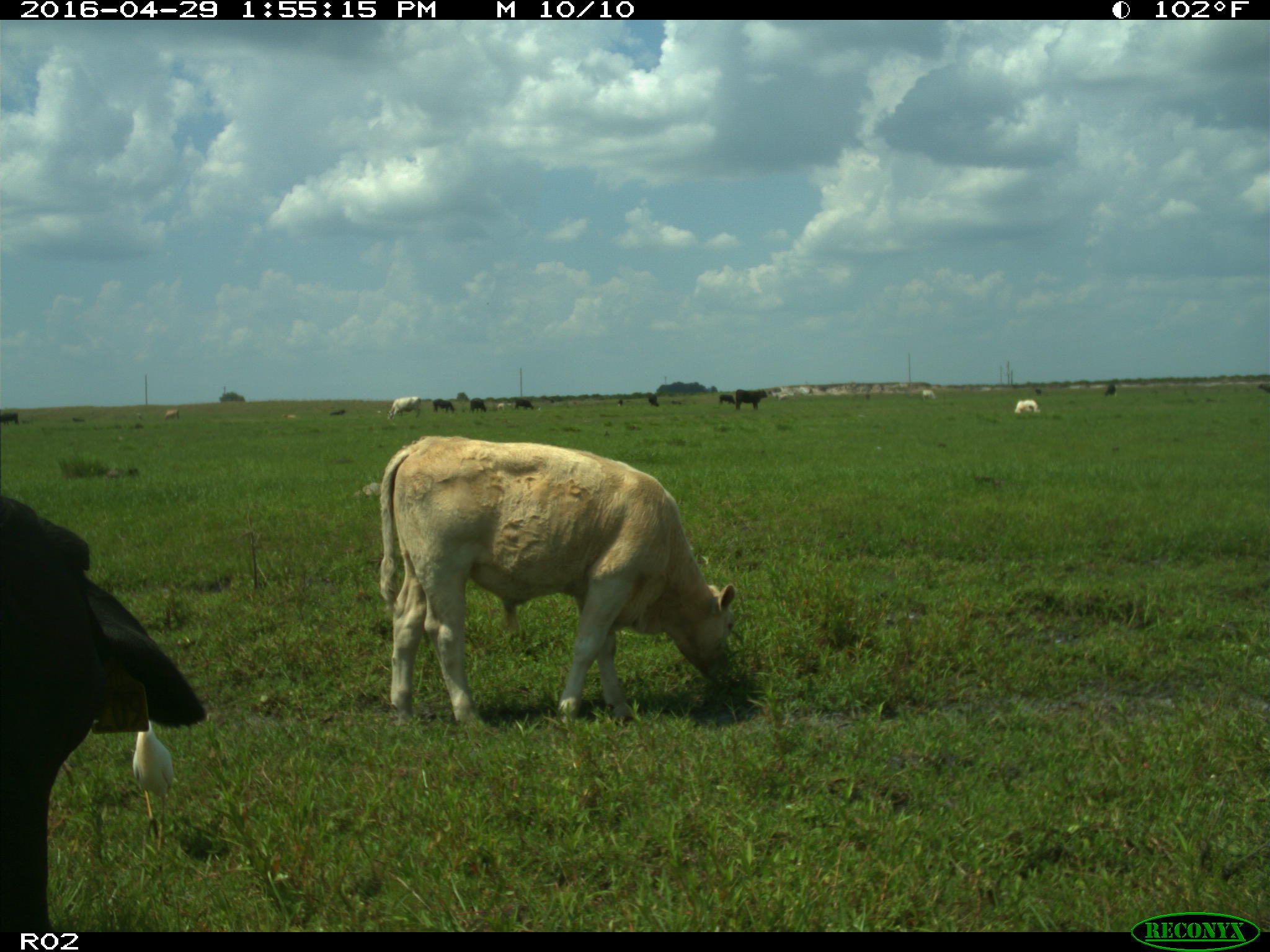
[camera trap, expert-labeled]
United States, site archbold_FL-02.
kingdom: Animalia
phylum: Chordata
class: Mammalia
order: Artiodactyla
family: Bovidae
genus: Bos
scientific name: Bos taurus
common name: domestic cow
Bos taurus (domestic cow).